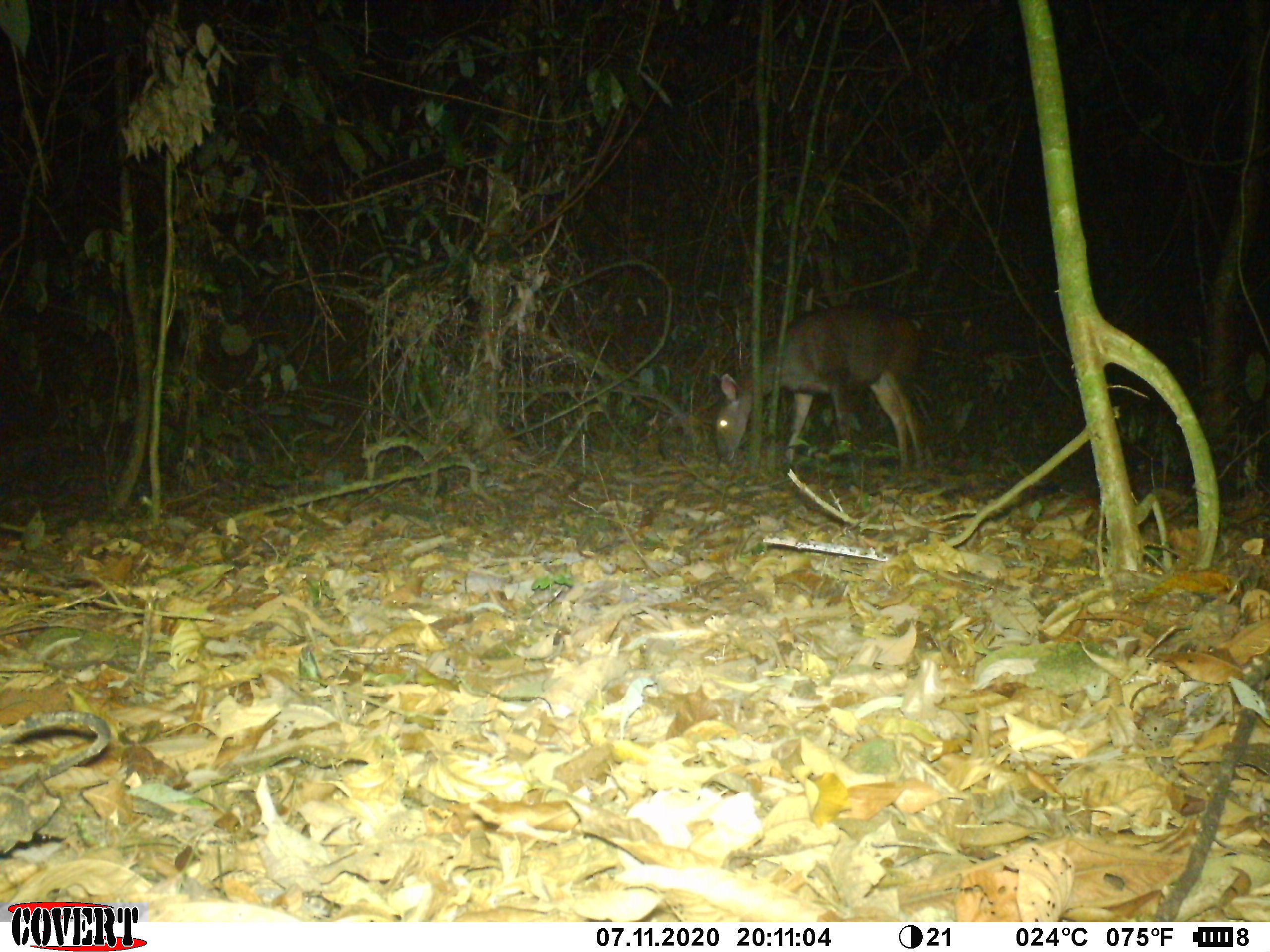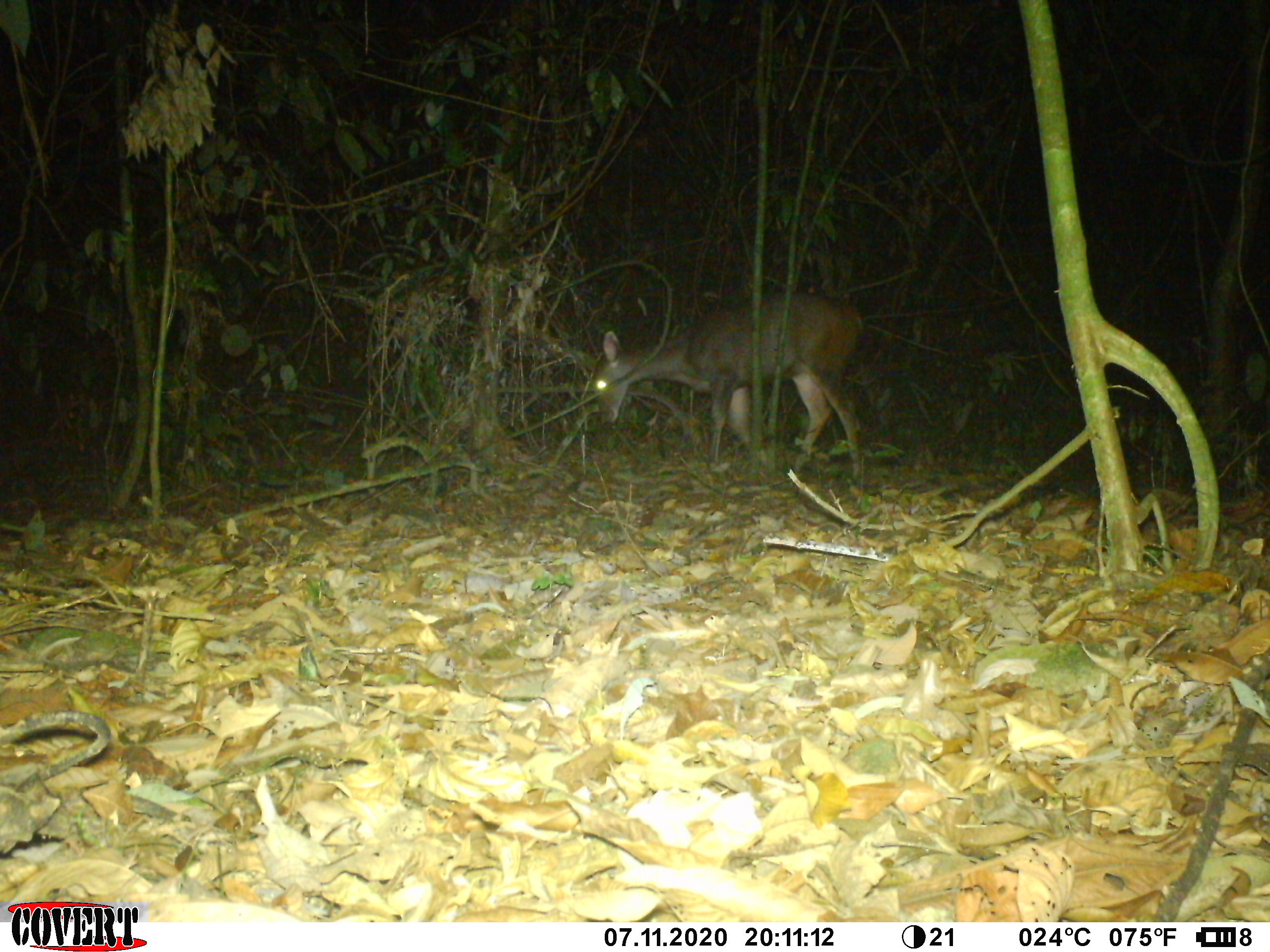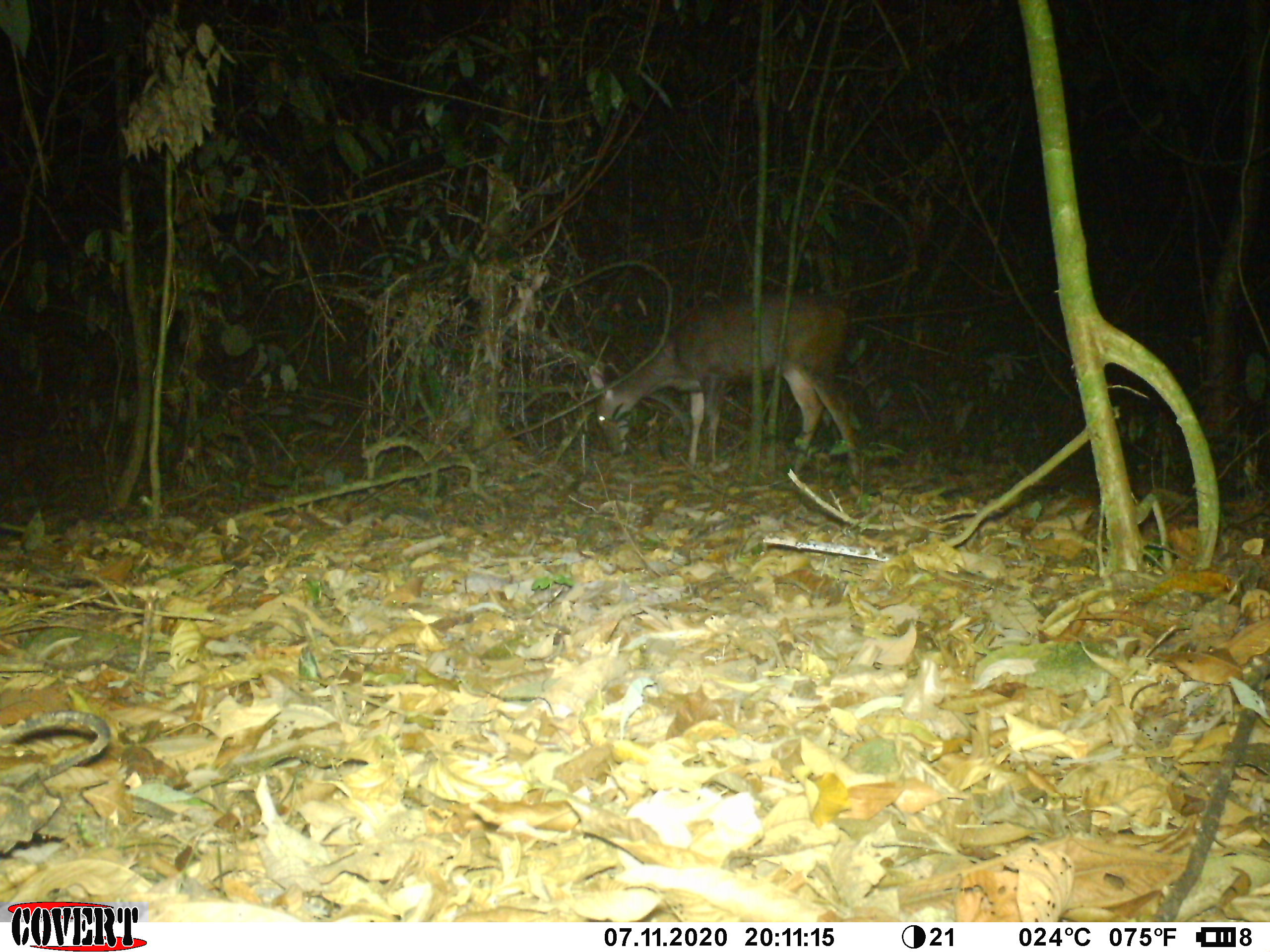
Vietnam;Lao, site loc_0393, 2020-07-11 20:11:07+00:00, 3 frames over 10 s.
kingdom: Animalia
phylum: Chordata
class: Mammalia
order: Artiodactyla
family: Cervidae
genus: Rusa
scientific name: Rusa unicolor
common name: sambar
Sambar (Rusa unicolor). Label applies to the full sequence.